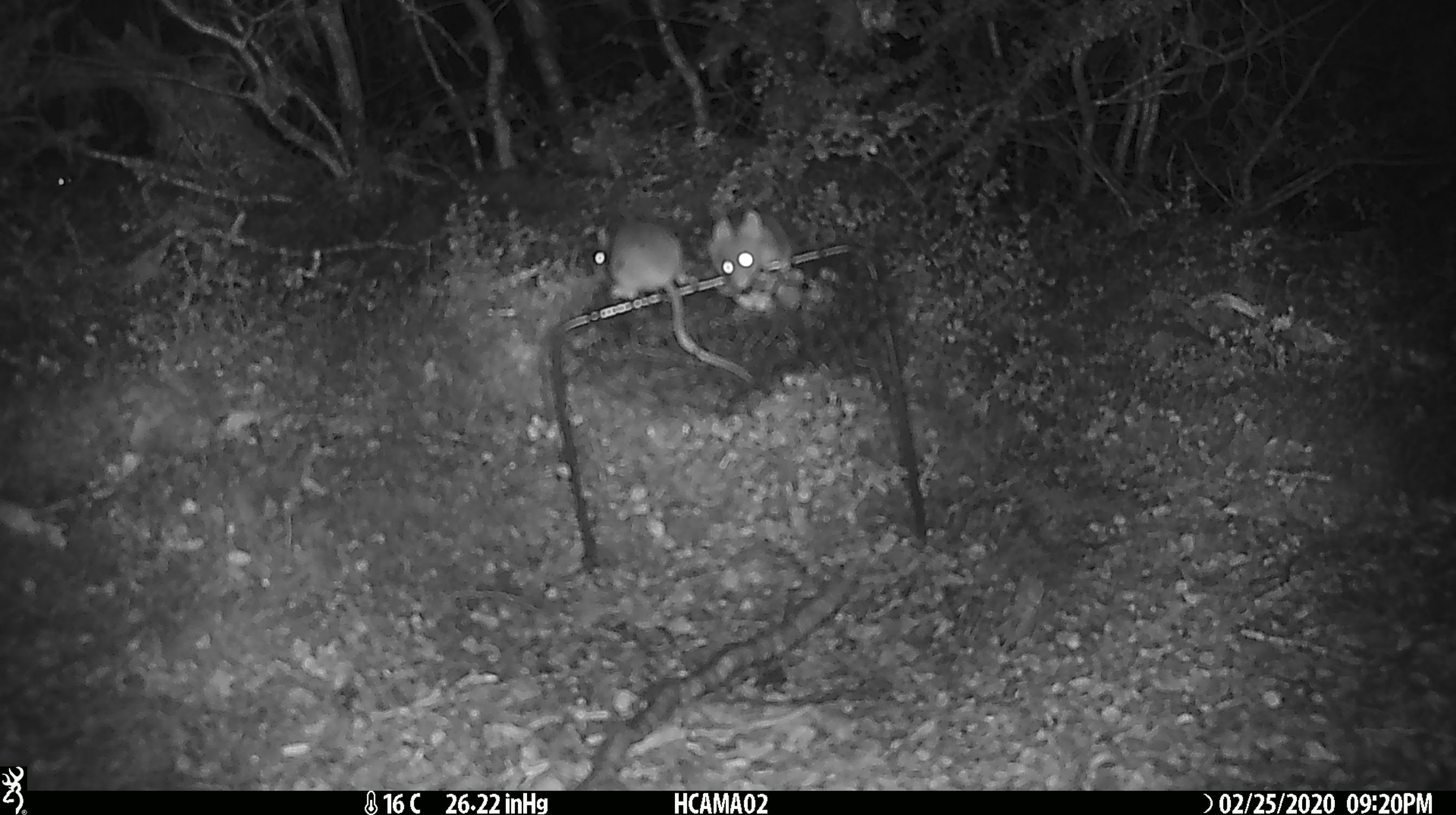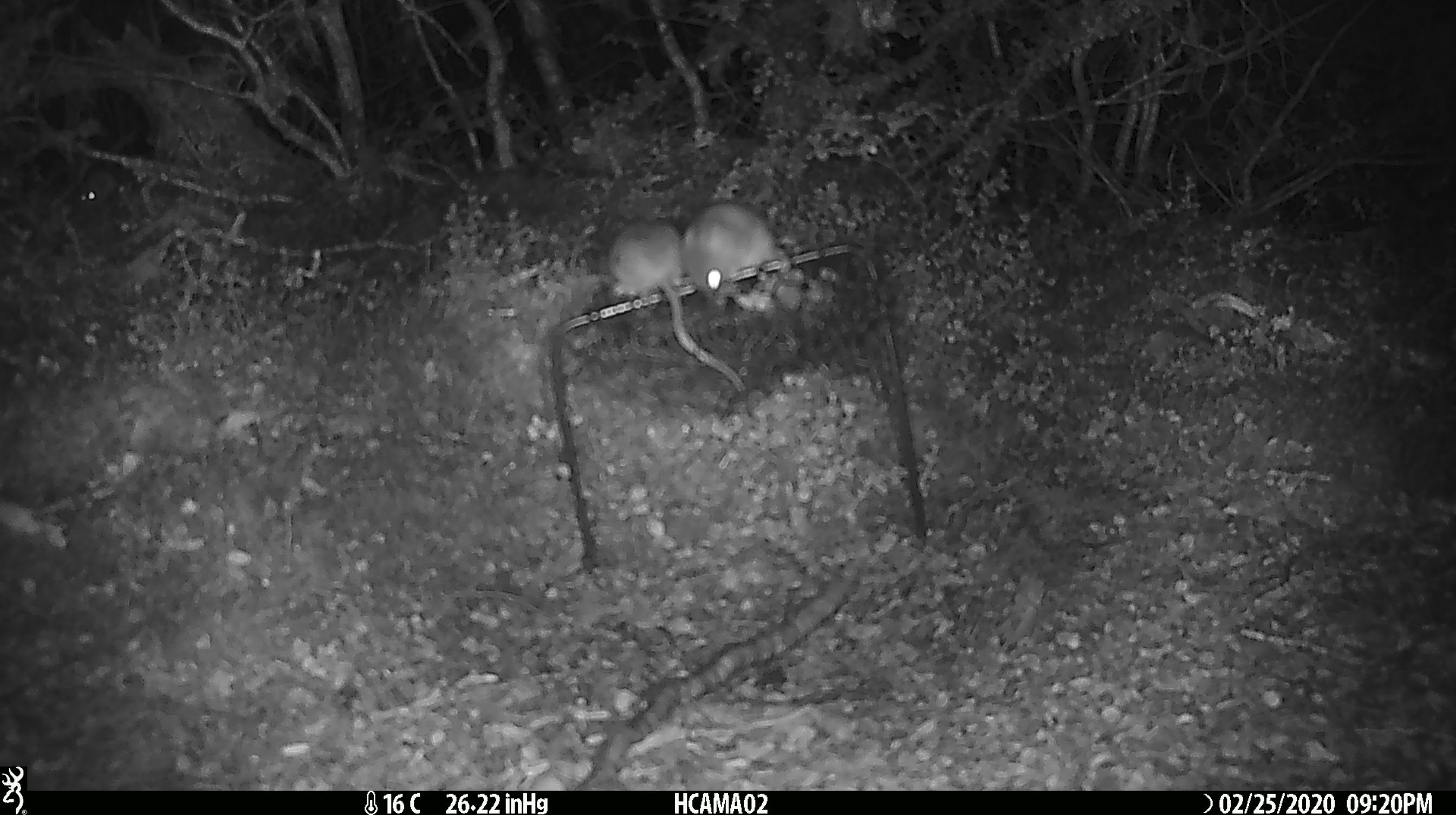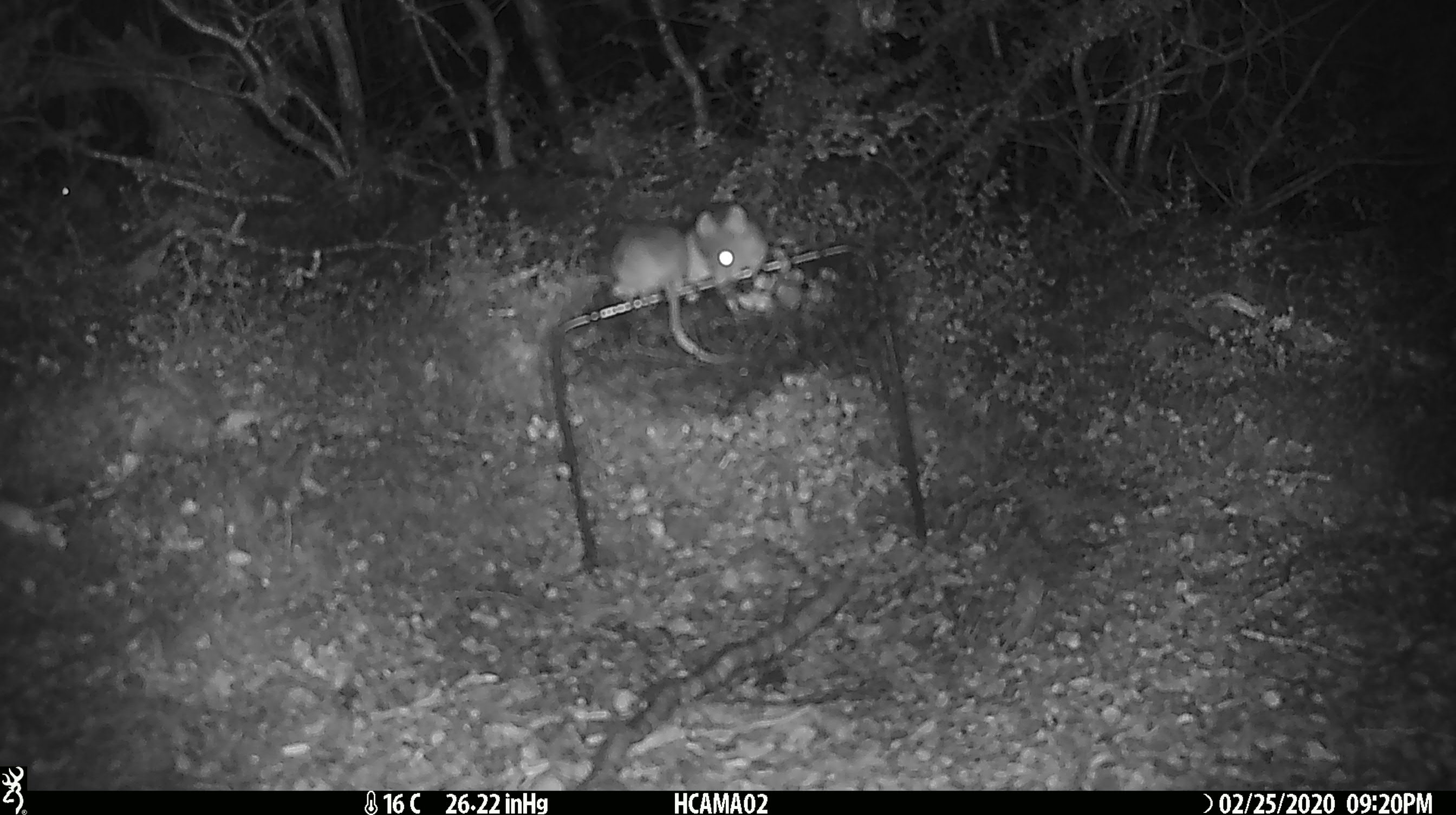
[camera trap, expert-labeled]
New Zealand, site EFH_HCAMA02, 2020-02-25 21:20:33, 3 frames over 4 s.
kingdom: Animalia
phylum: Chordata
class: Mammalia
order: Rodentia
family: Muridae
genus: Mus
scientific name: Mus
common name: mouse